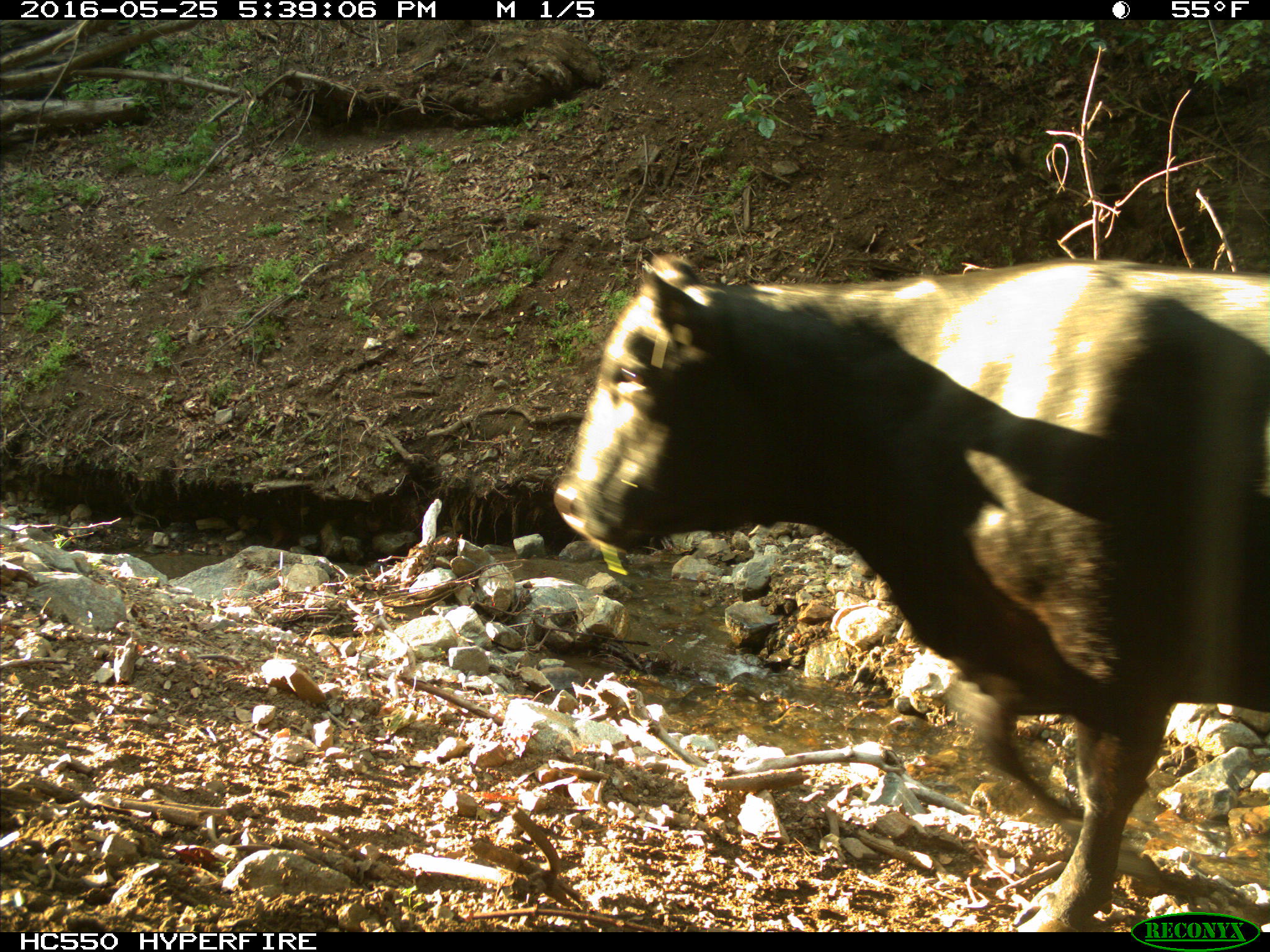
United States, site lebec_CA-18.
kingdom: Animalia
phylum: Chordata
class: Mammalia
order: Artiodactyla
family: Bovidae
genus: Bos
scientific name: Bos taurus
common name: domestic cow